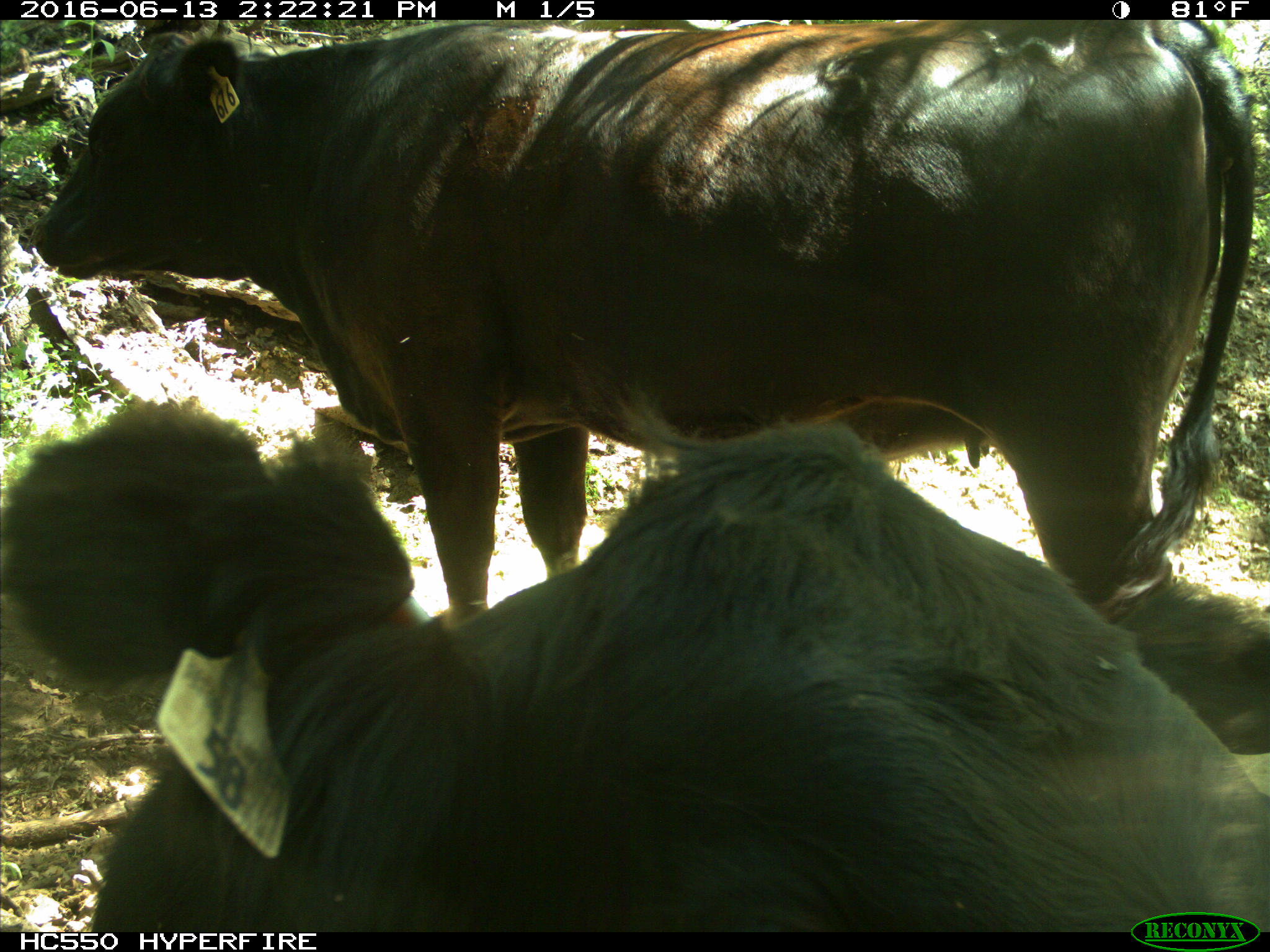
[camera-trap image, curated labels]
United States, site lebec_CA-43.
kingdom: Animalia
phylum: Chordata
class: Mammalia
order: Artiodactyla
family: Bovidae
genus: Bos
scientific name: Bos taurus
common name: domestic cow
Bos taurus (domestic cow).